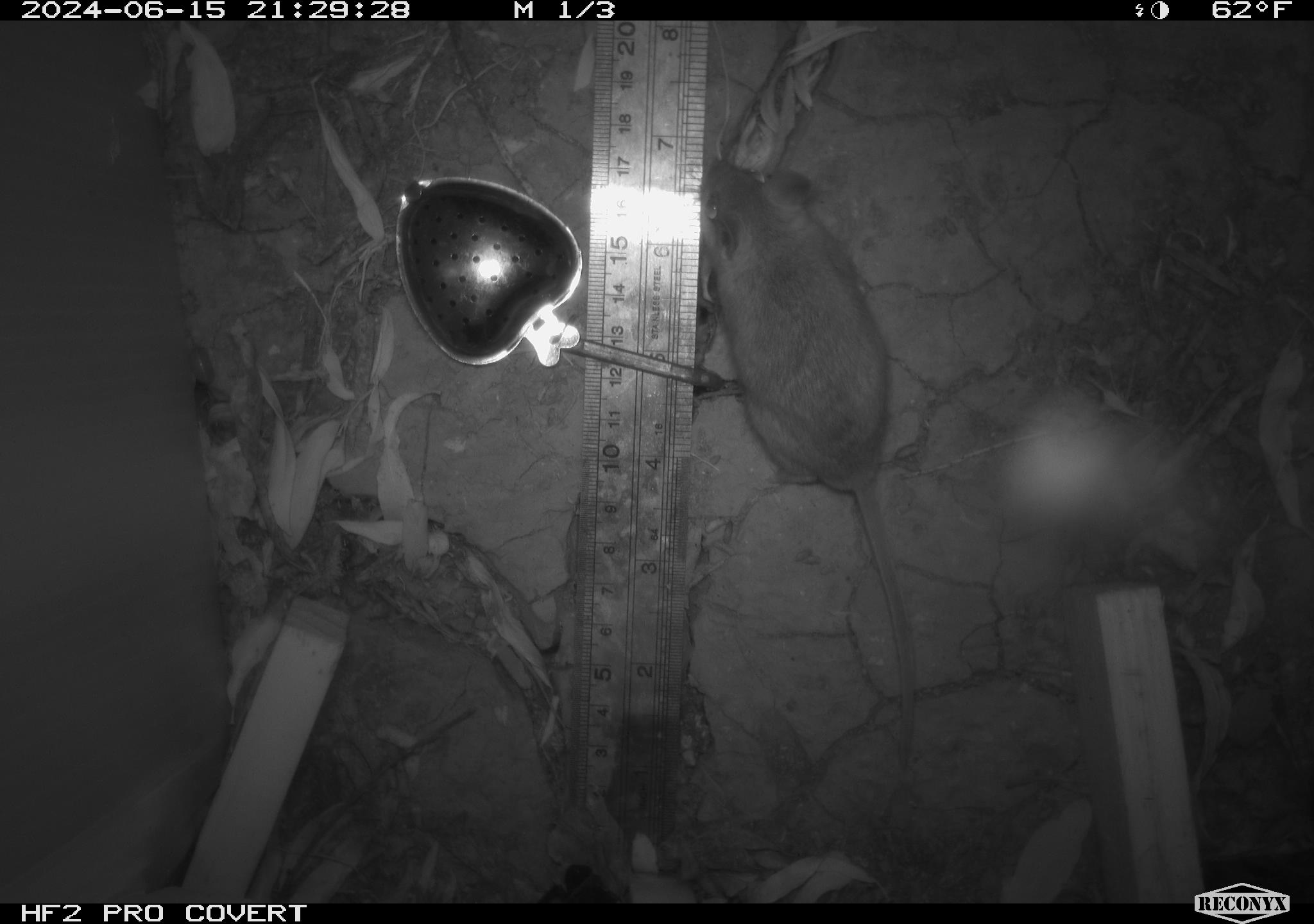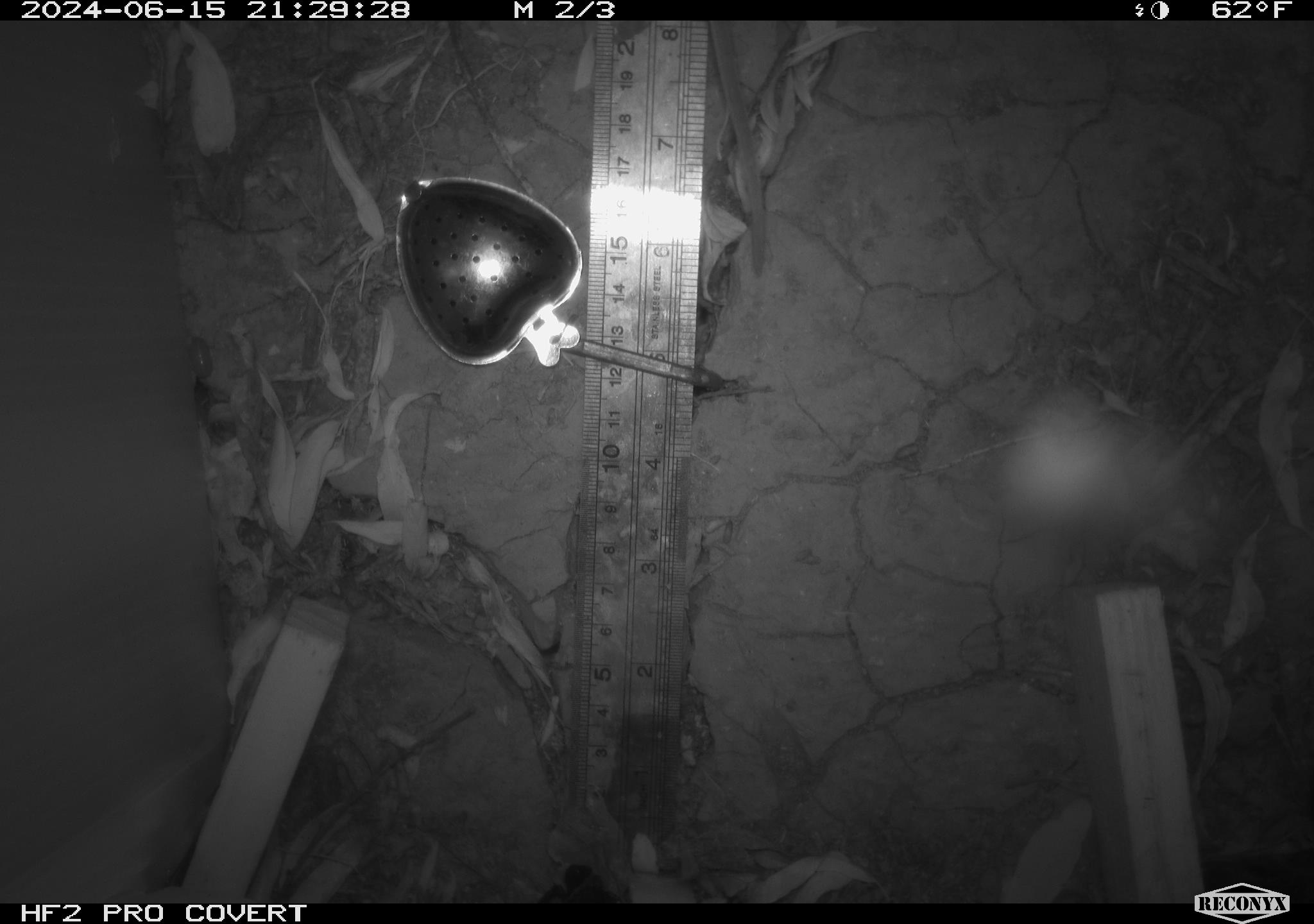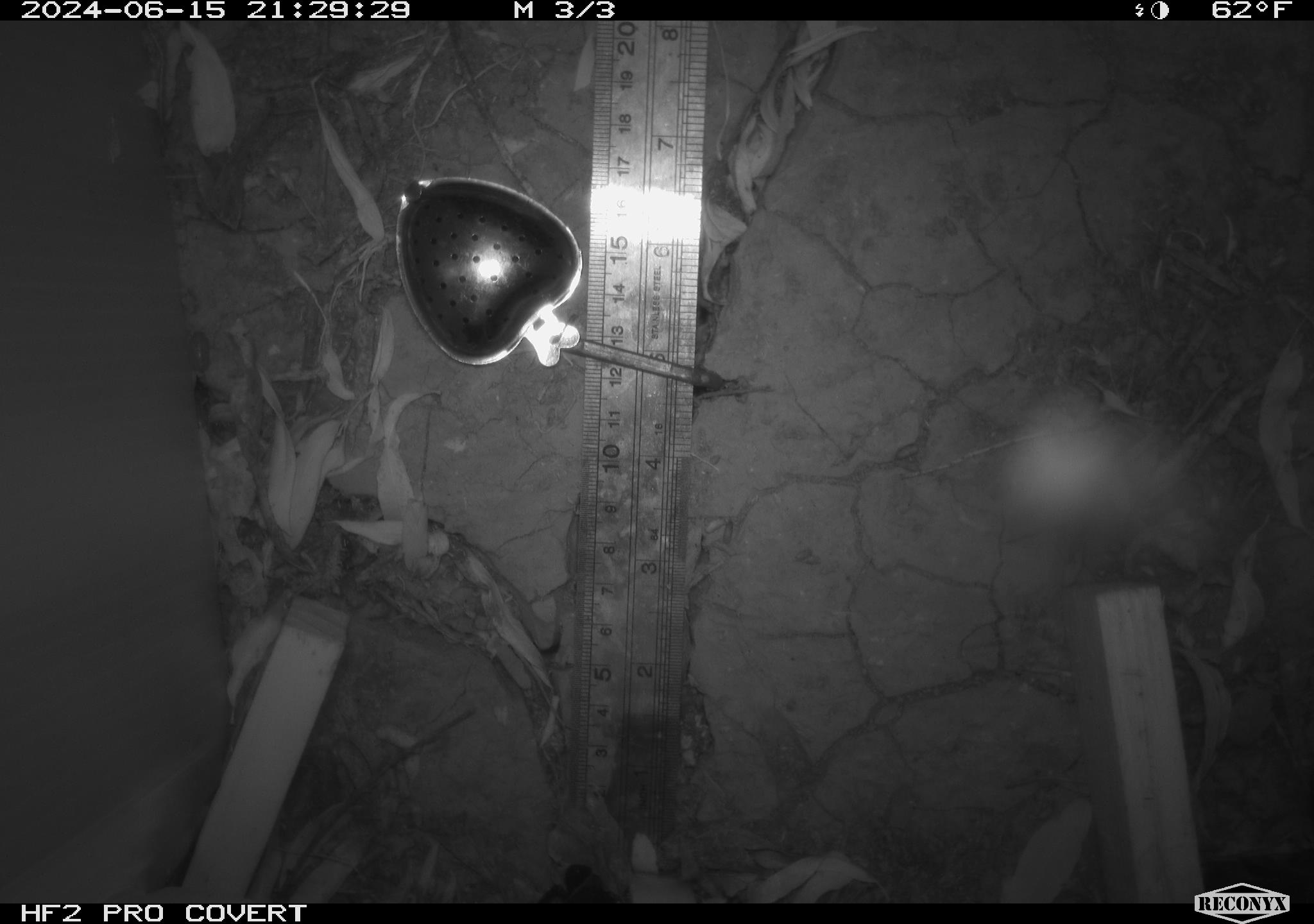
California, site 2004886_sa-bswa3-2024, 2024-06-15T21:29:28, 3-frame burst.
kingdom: Animalia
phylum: Chordata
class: Mammalia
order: Rodentia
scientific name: Rodentia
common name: mouse species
Mouse species (Rodentia).